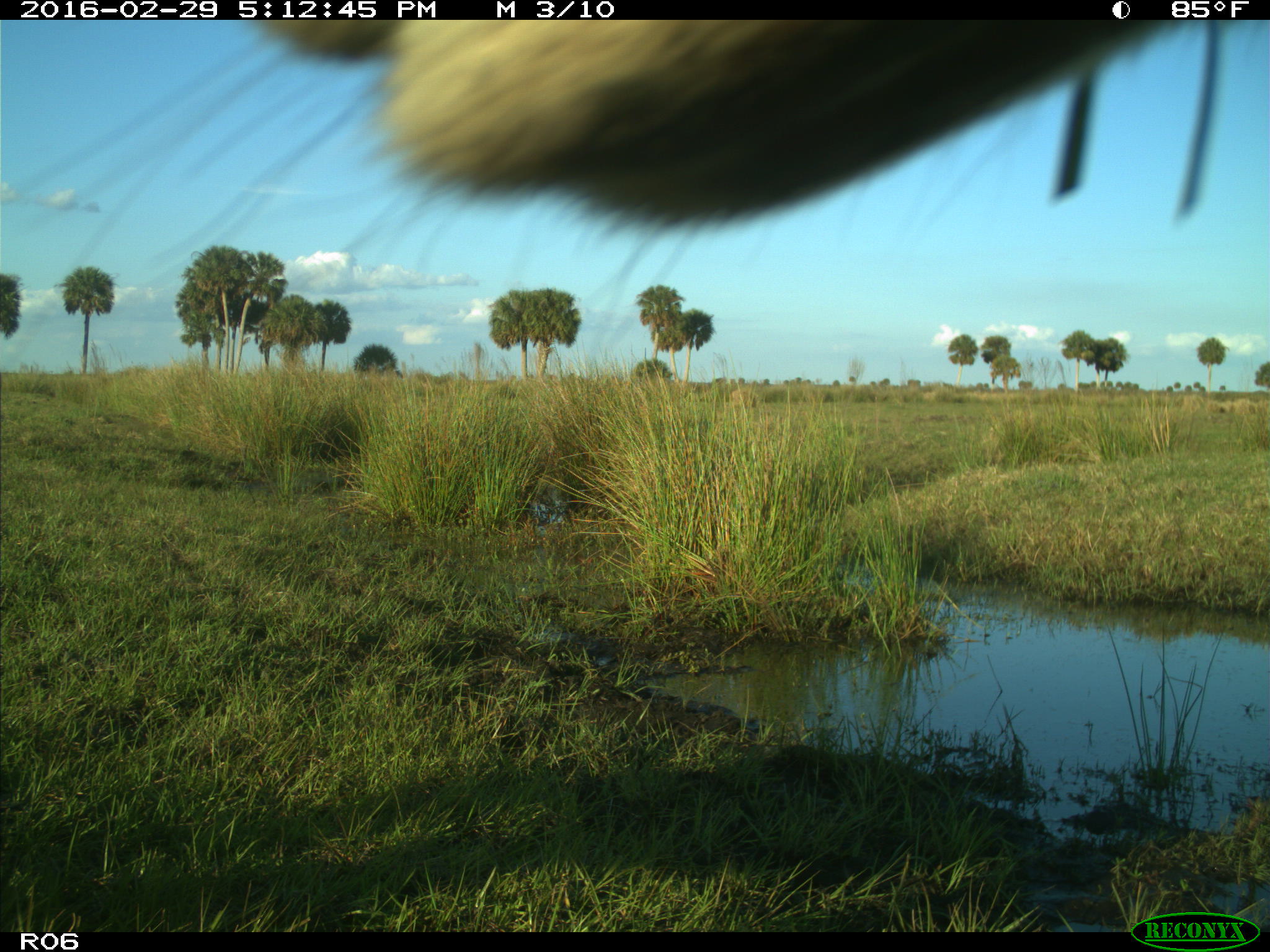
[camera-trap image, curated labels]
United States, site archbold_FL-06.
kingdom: Animalia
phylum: Chordata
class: Mammalia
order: Artiodactyla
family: Bovidae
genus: Bos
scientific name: Bos taurus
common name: domestic cow